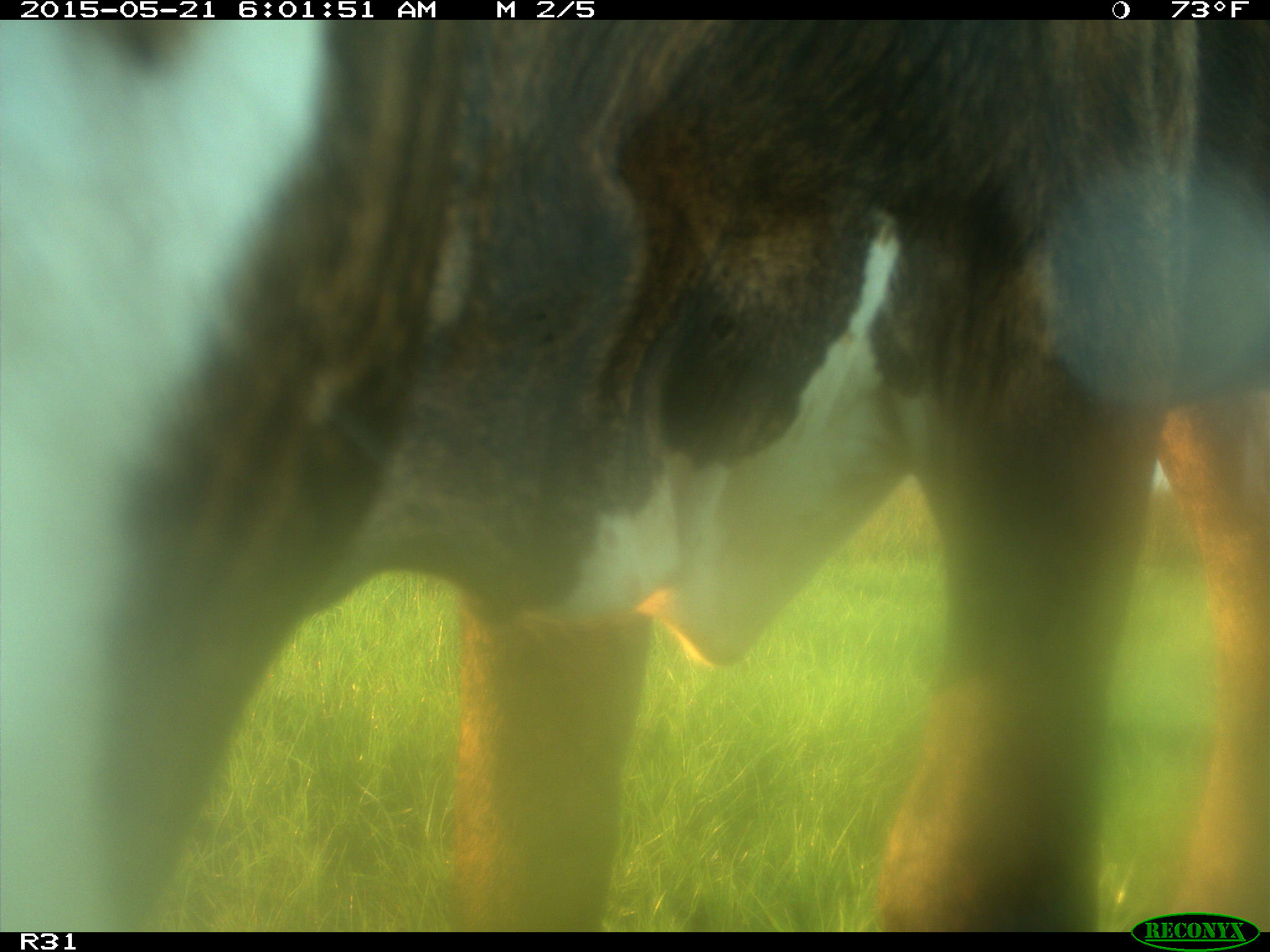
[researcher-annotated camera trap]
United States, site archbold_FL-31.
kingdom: Animalia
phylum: Chordata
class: Mammalia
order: Artiodactyla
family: Bovidae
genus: Bos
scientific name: Bos taurus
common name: domestic cow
Bos taurus (domestic cow).